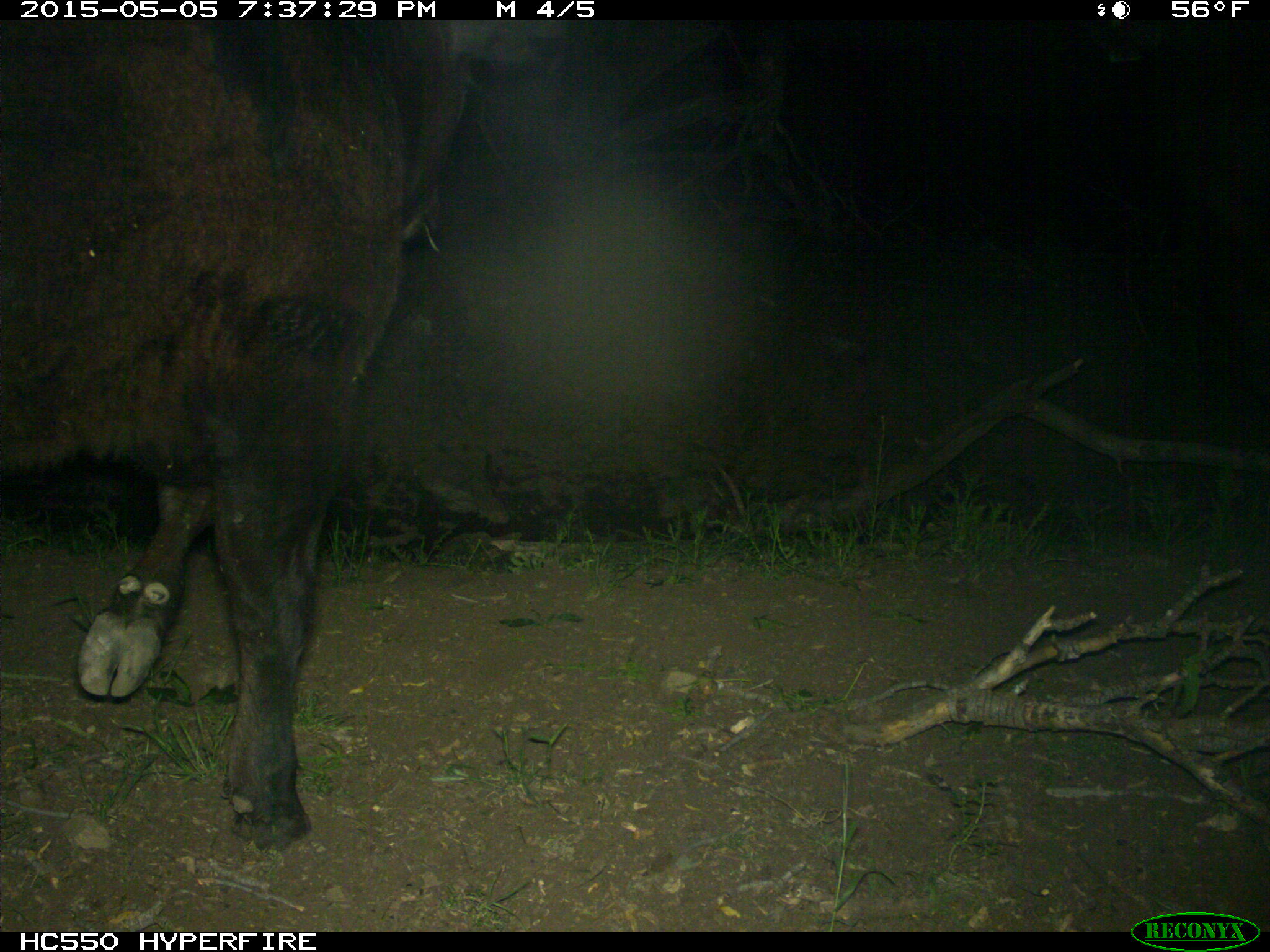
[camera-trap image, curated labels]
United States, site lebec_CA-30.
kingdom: Animalia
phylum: Chordata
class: Mammalia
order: Artiodactyla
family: Bovidae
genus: Bos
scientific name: Bos taurus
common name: domestic cow